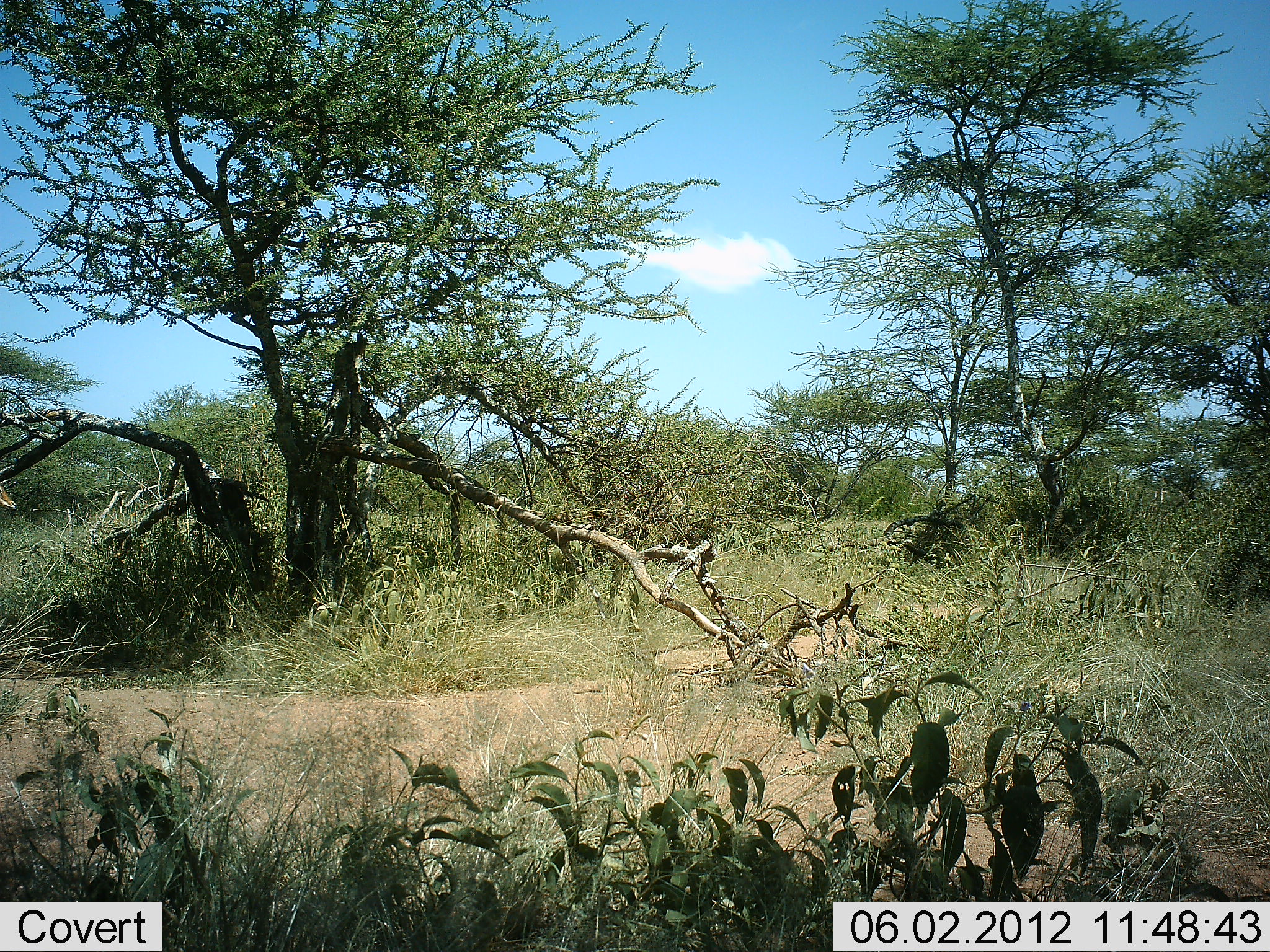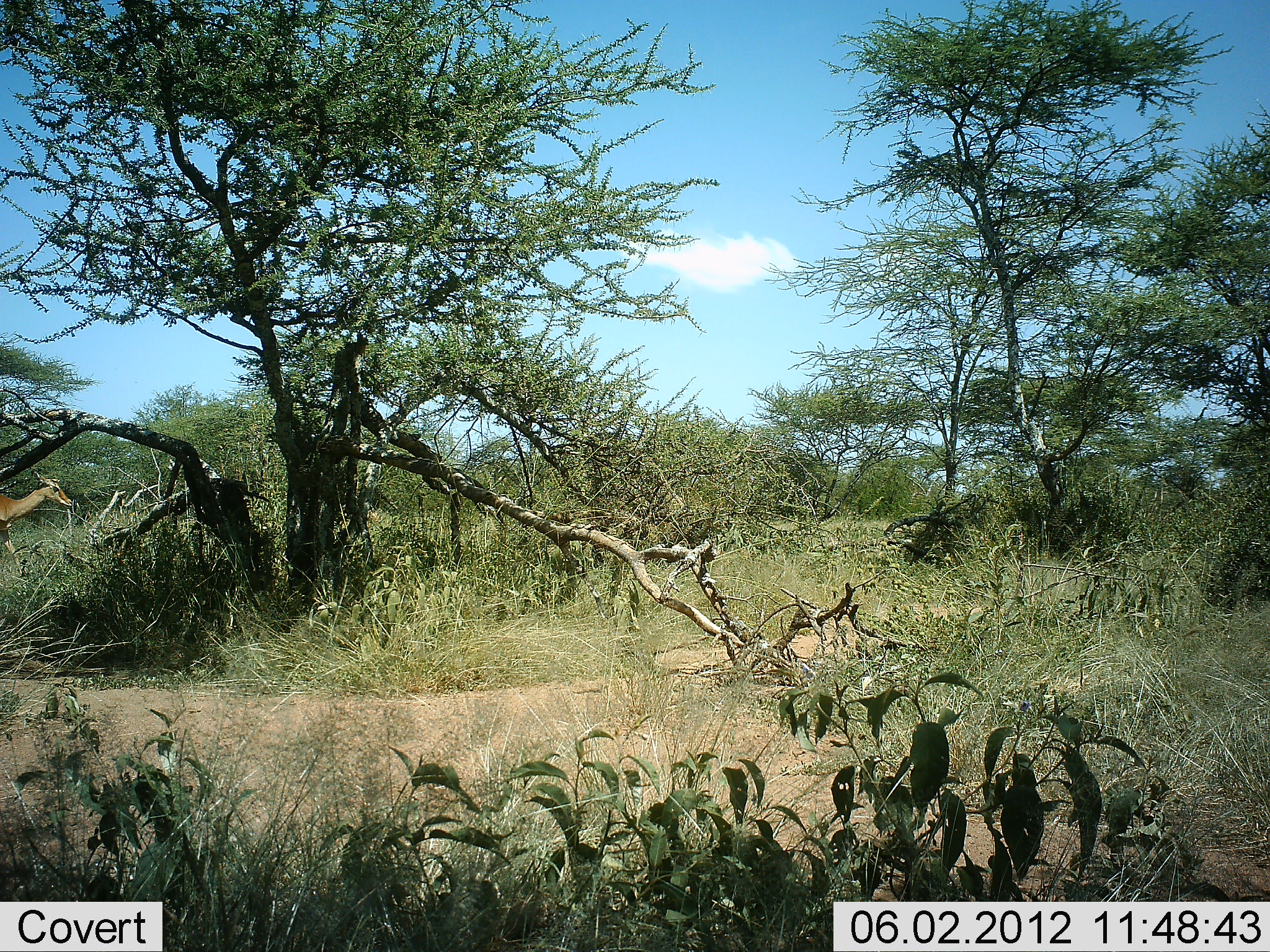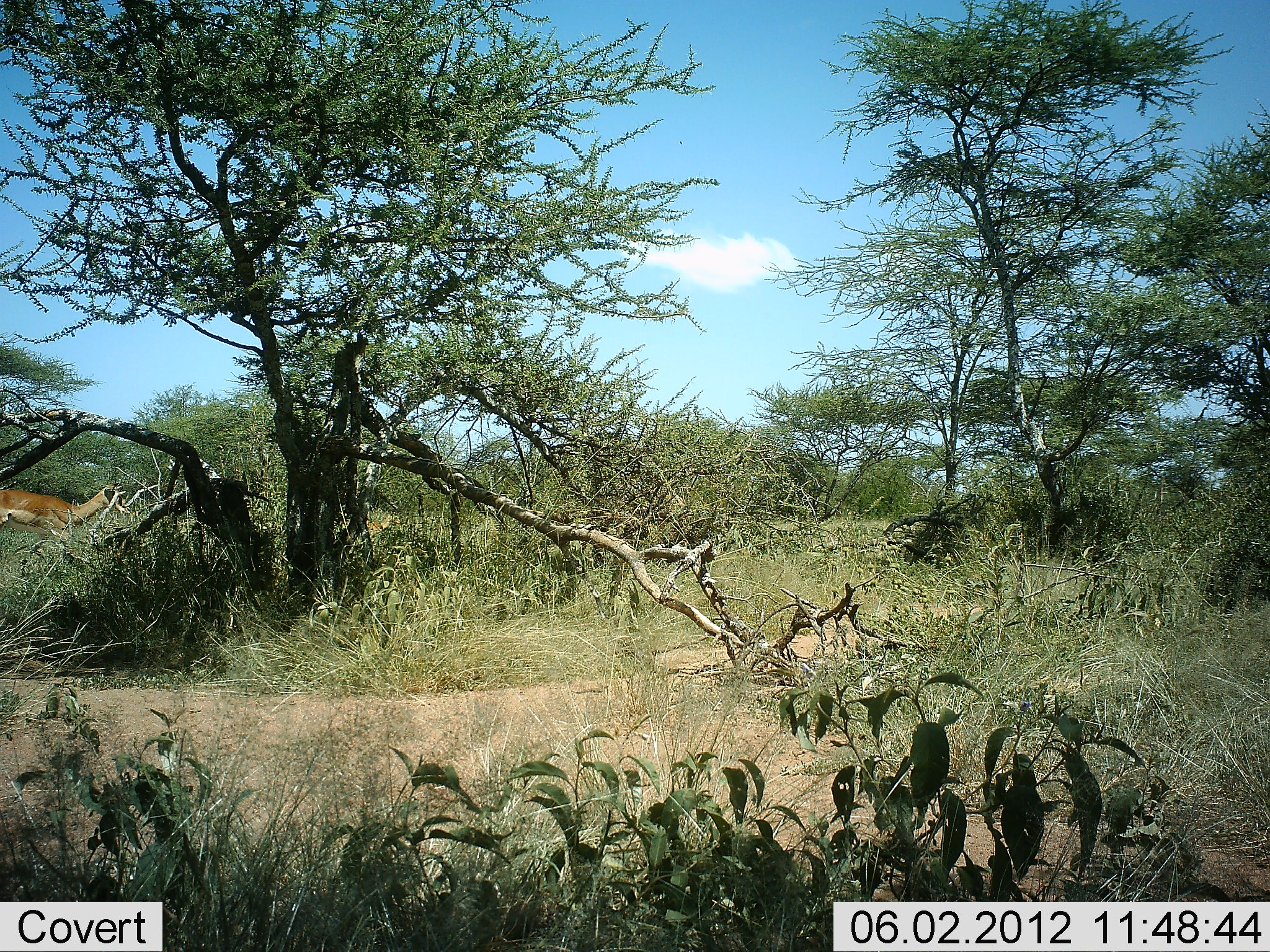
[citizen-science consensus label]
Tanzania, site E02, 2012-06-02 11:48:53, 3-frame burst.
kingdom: Animalia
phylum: Chordata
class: Mammalia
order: Artiodactyla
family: Bovidae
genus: Nanger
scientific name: Nanger granti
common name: grant's gazelle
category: gazellegrants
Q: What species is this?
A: Gazellegrants (grant's gazelle) (Nanger granti).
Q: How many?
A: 1.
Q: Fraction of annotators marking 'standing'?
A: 10%.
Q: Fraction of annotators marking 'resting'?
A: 0%.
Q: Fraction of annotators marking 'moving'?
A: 90%.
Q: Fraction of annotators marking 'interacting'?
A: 0%.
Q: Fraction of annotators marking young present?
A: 0%.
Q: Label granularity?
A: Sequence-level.